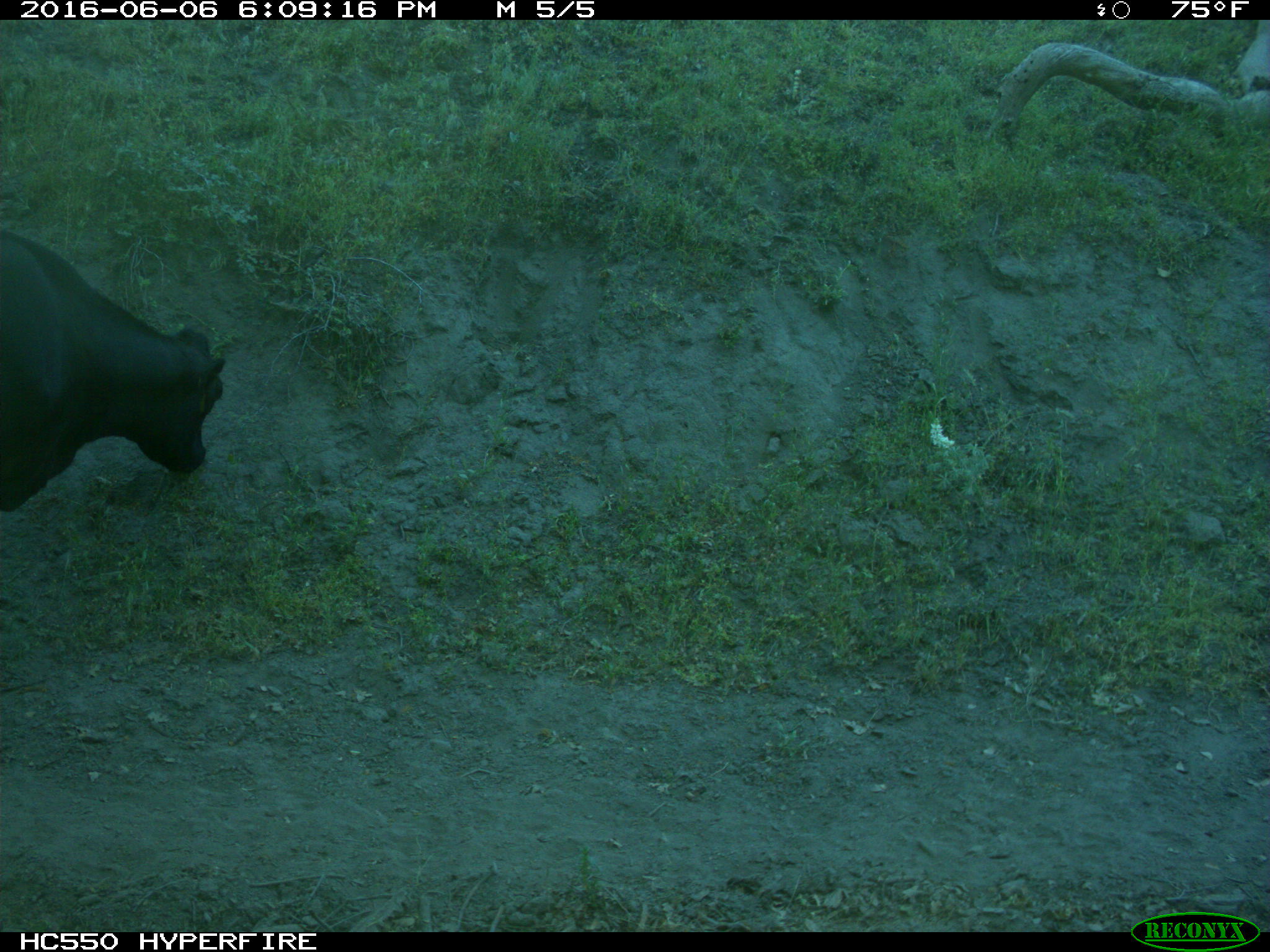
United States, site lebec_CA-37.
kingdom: Animalia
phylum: Chordata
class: Mammalia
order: Artiodactyla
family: Bovidae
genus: Bos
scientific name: Bos taurus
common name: domestic cow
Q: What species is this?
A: Bos taurus (domestic cow).